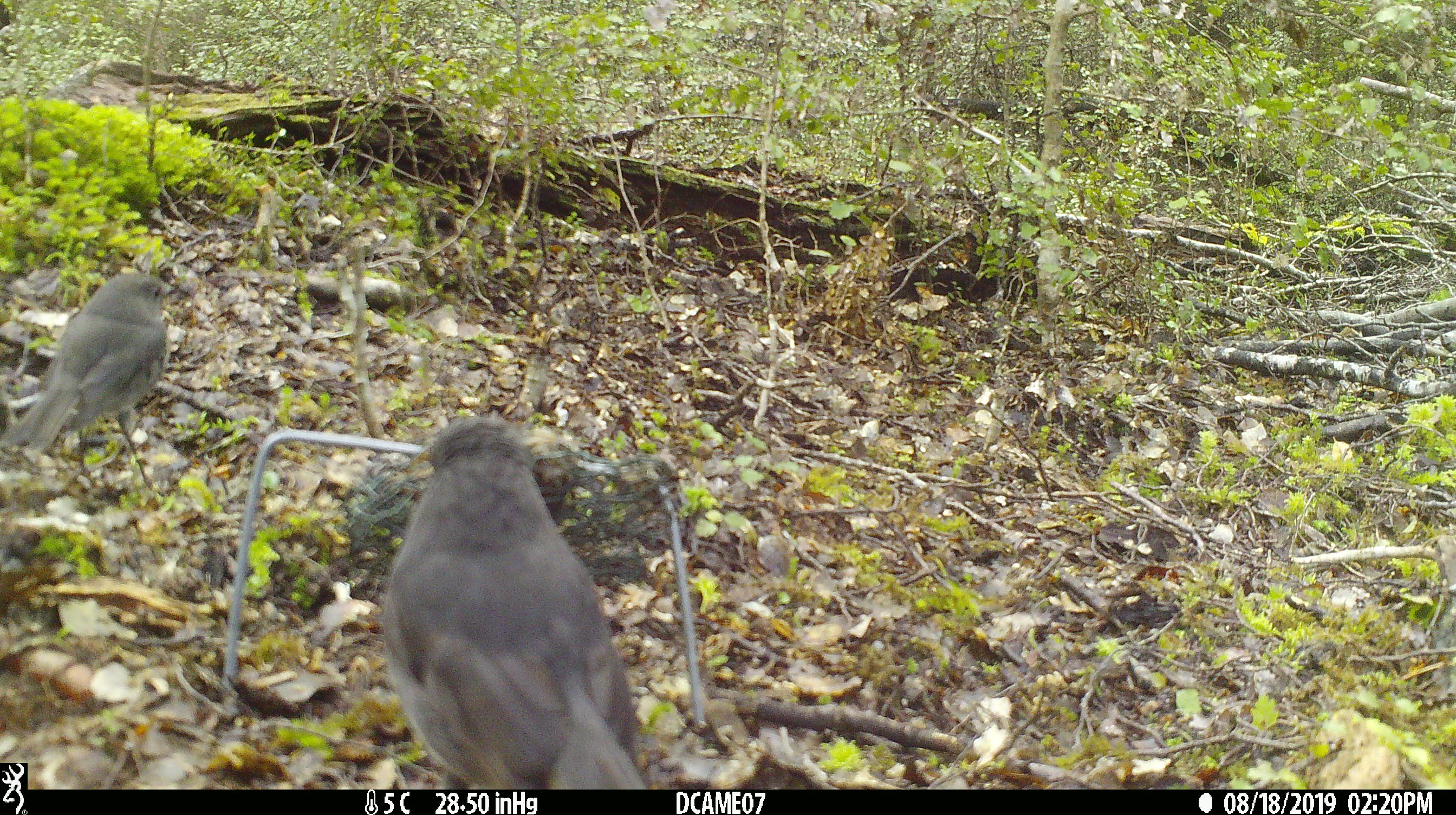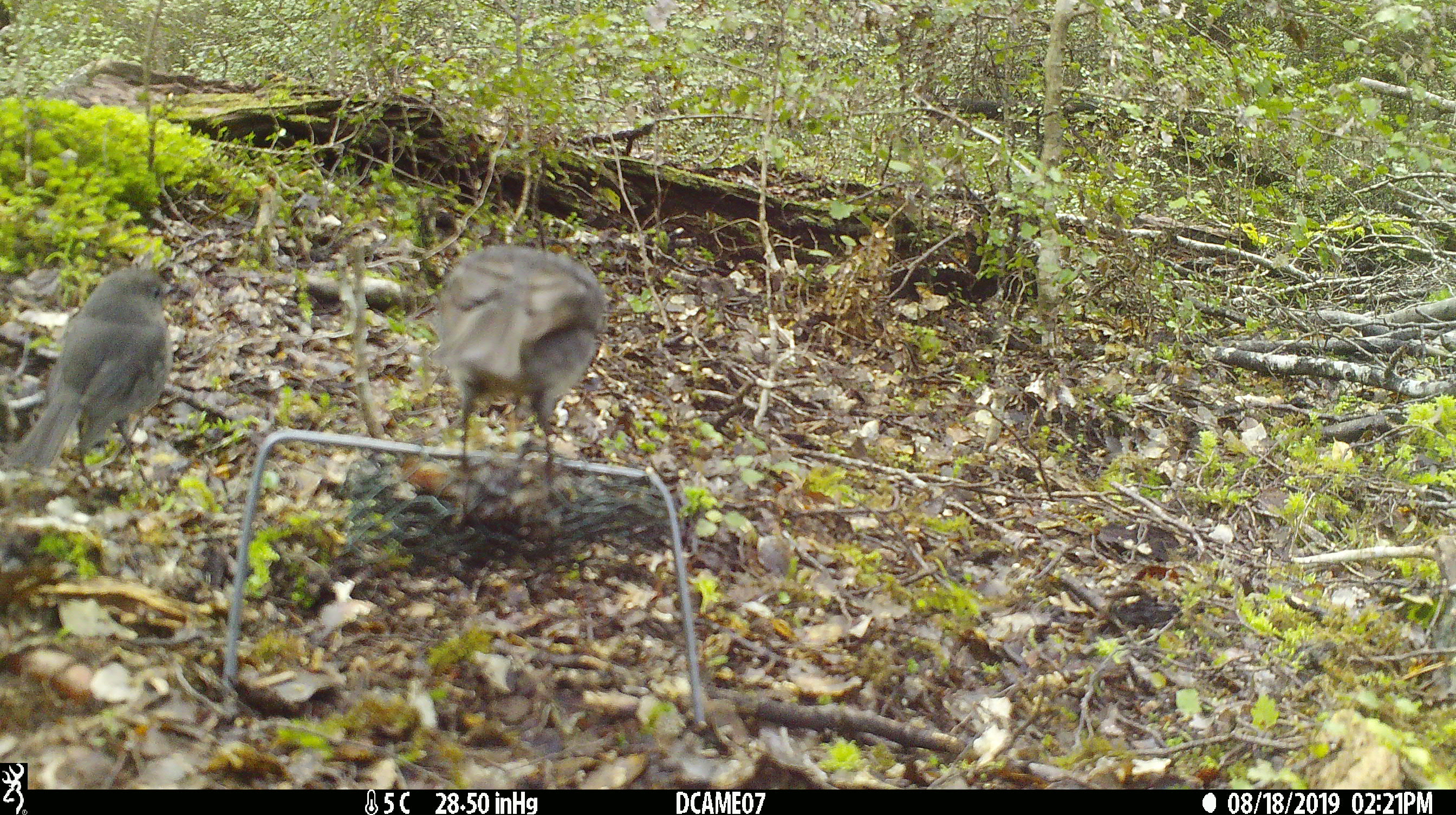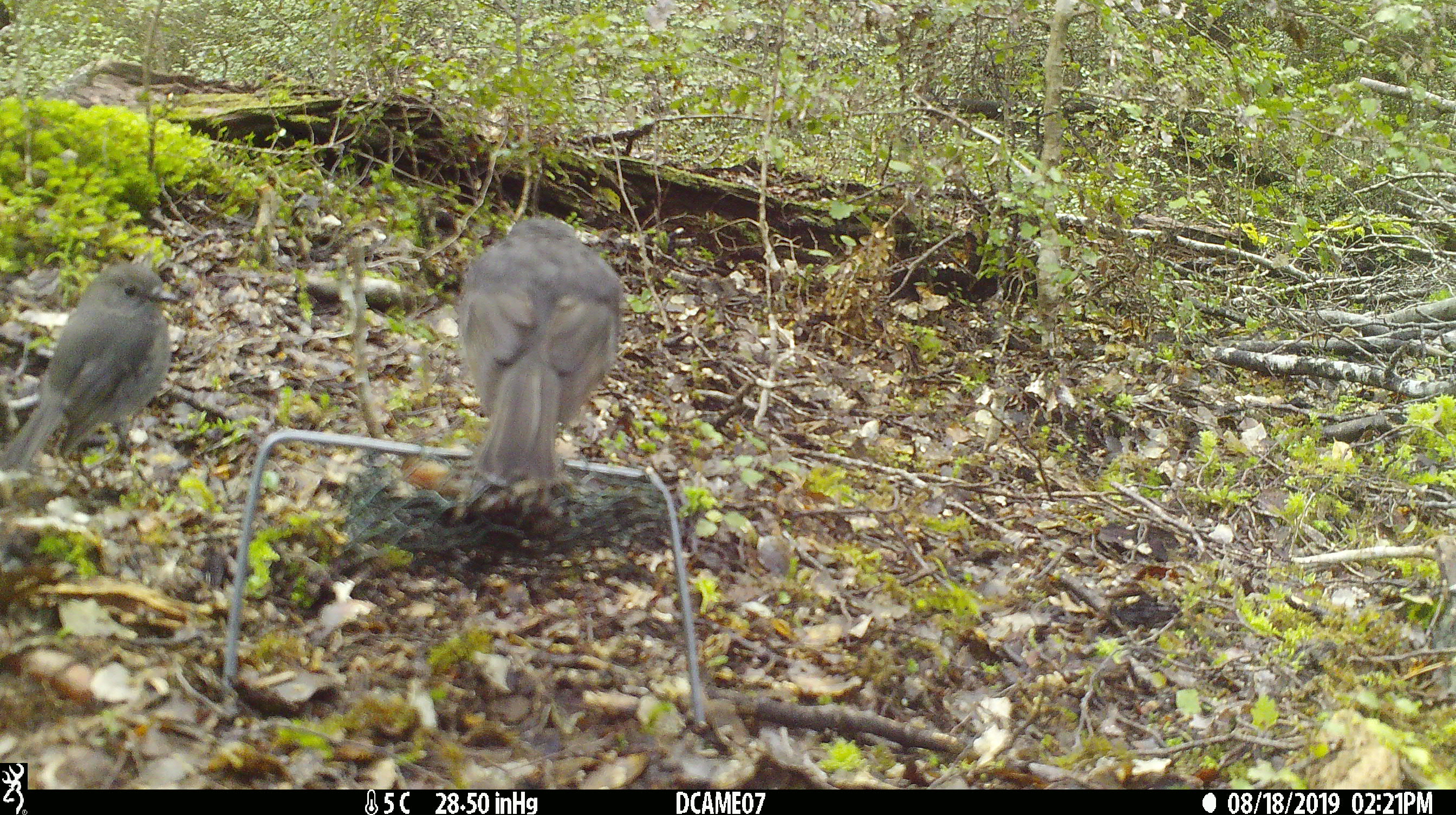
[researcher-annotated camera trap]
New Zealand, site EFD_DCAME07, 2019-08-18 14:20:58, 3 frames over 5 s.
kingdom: Animalia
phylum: Chordata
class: Aves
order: Passeriformes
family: Petroicidae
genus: Petroica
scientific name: Petroica australis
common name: new zealand robin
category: robin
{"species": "robin (new zealand robin) (Petroica australis)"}